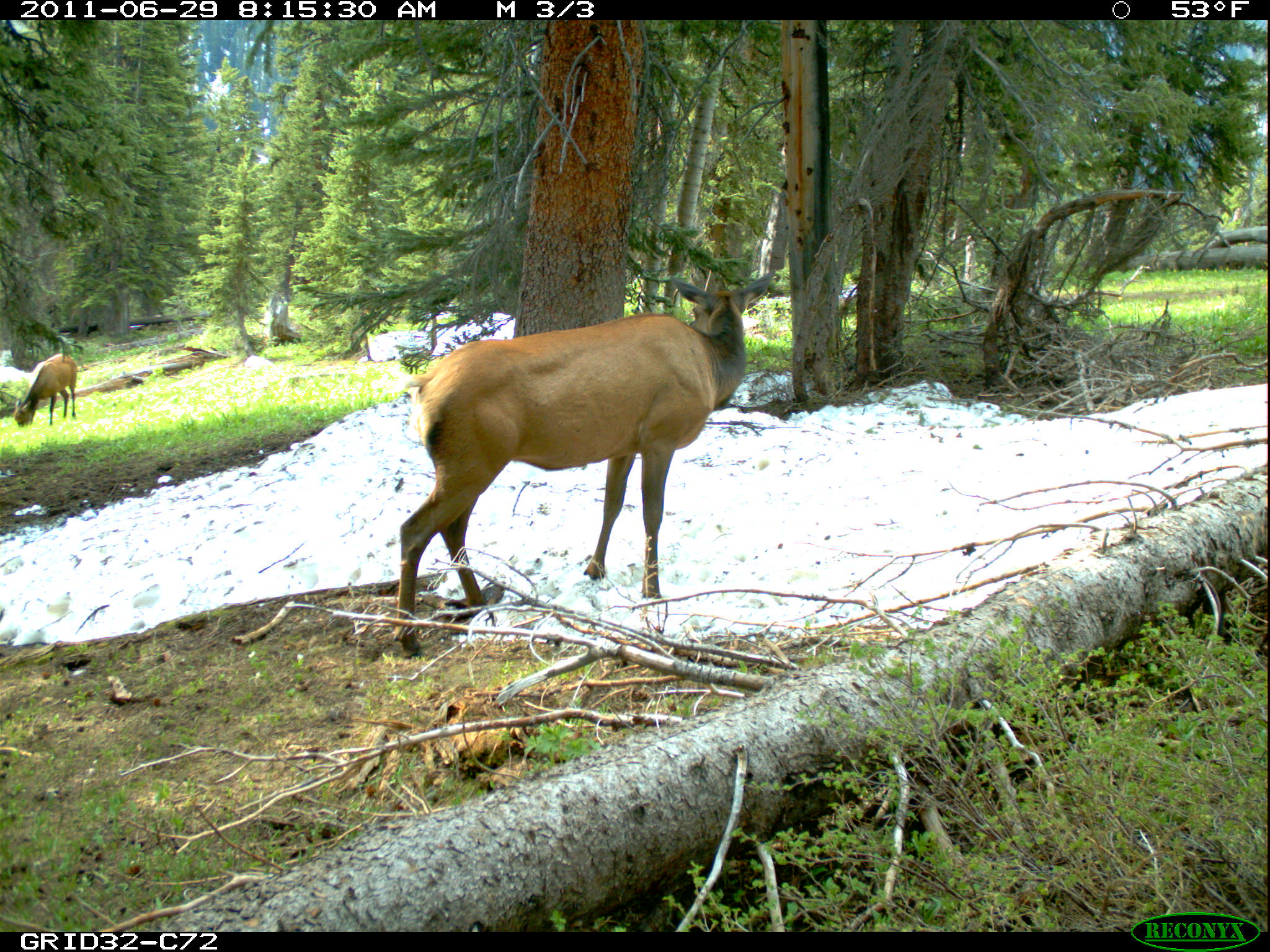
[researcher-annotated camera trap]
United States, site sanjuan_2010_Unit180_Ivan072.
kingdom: Animalia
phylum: Chordata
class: Mammalia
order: Artiodactyla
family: Cervidae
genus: Cervus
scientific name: Cervus elaphus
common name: red deer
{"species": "Cervus elaphus (red deer)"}